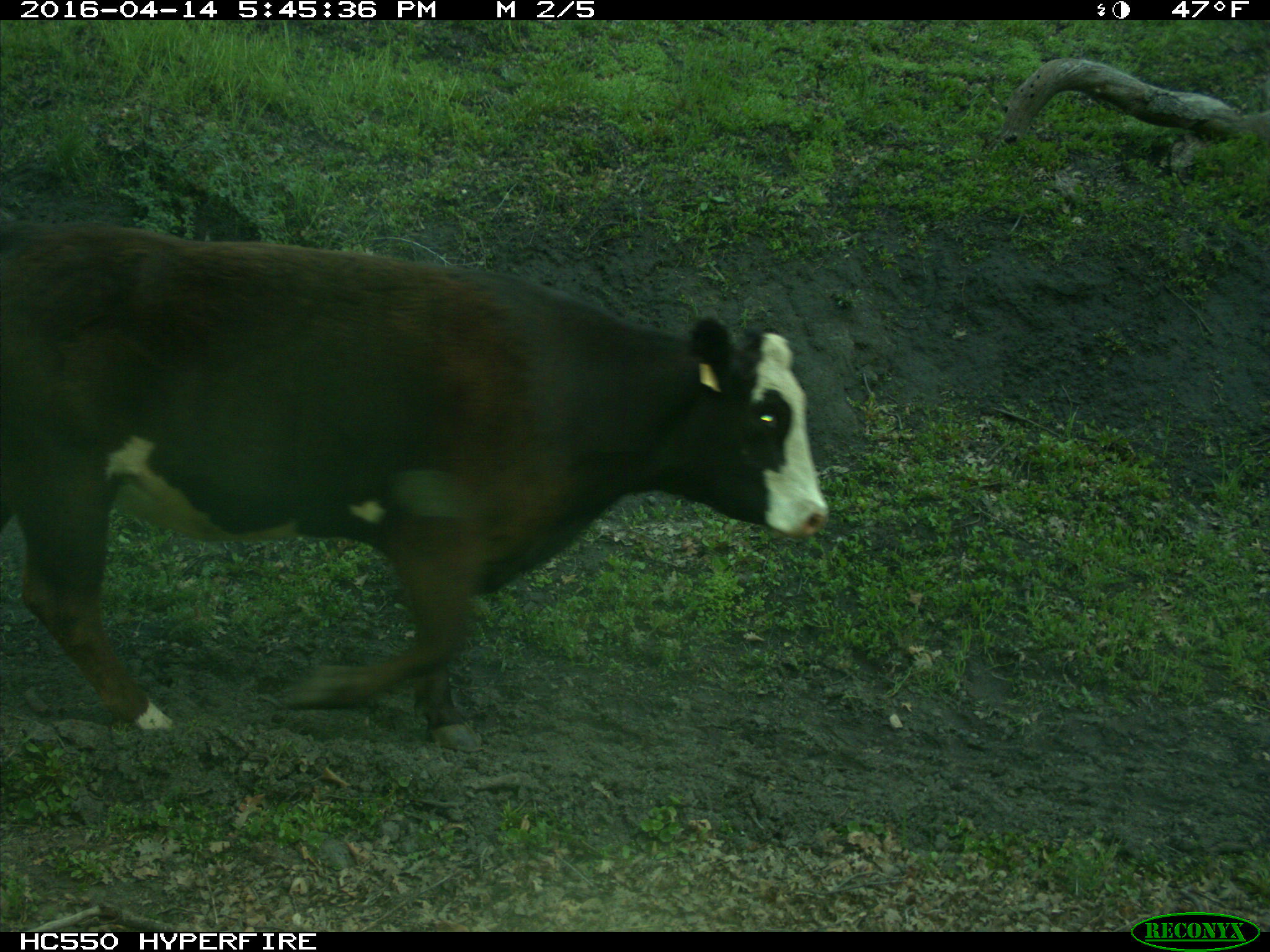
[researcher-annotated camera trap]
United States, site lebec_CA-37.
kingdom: Animalia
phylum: Chordata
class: Mammalia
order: Artiodactyla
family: Bovidae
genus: Bos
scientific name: Bos taurus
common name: domestic cow